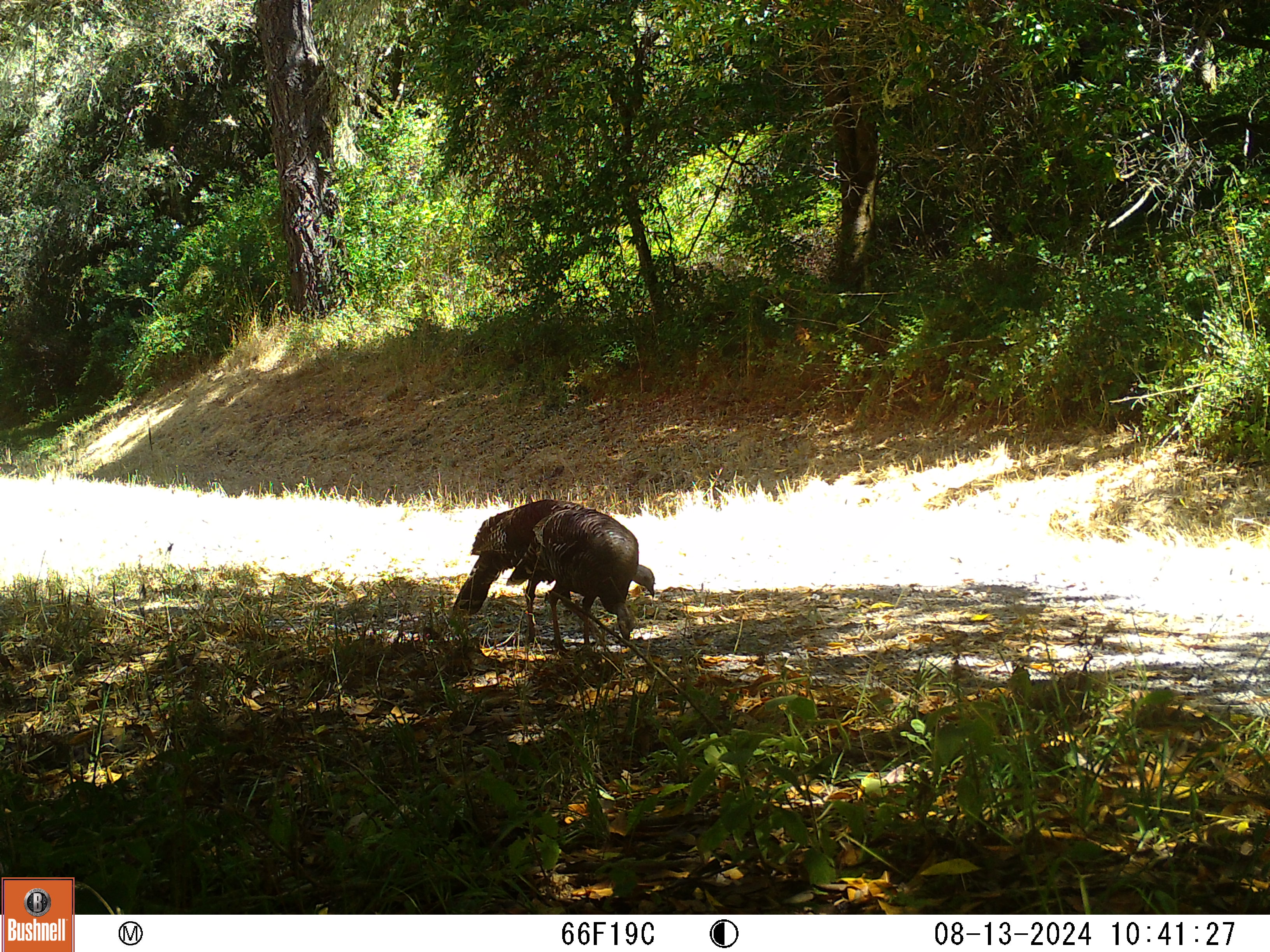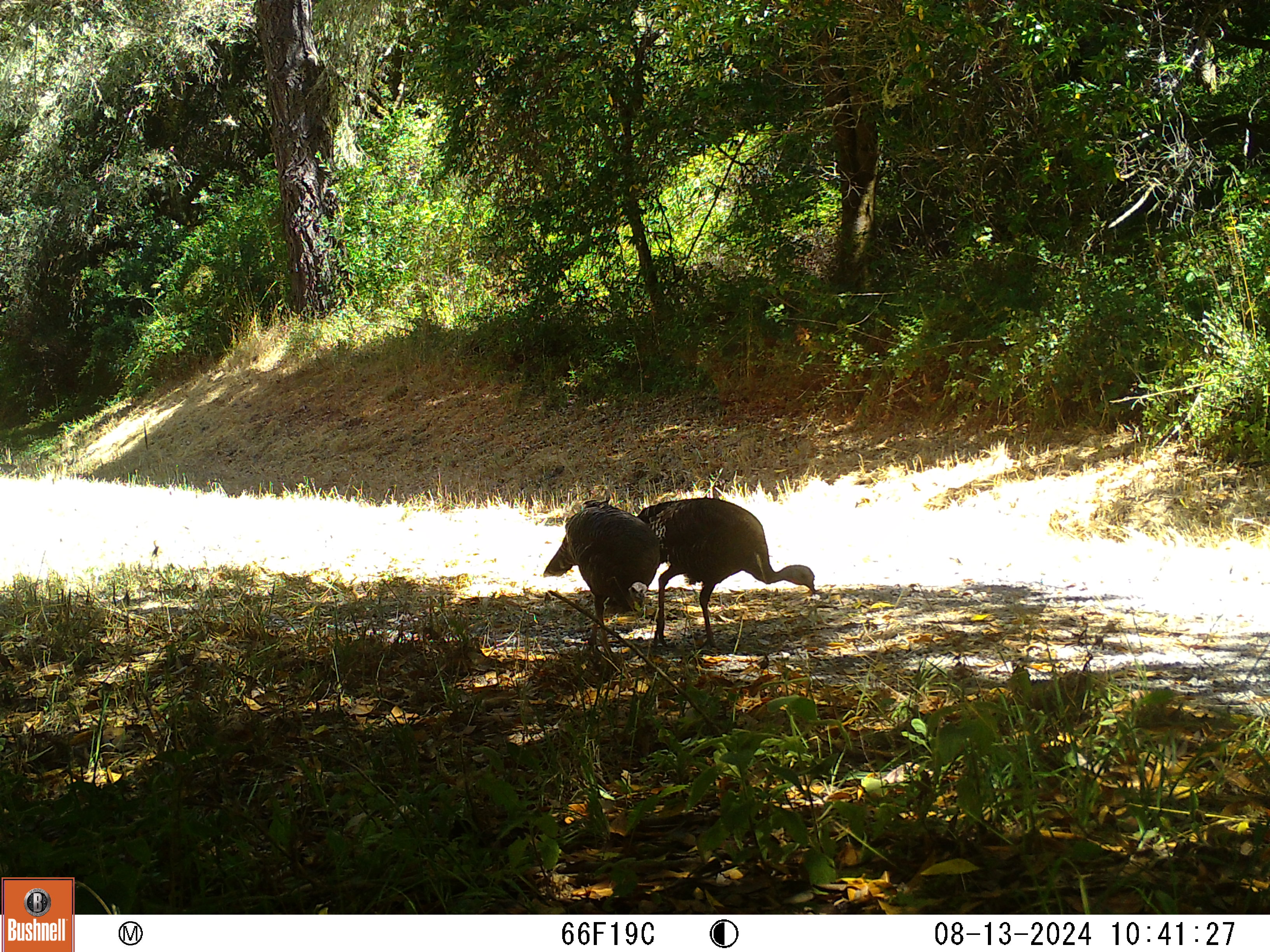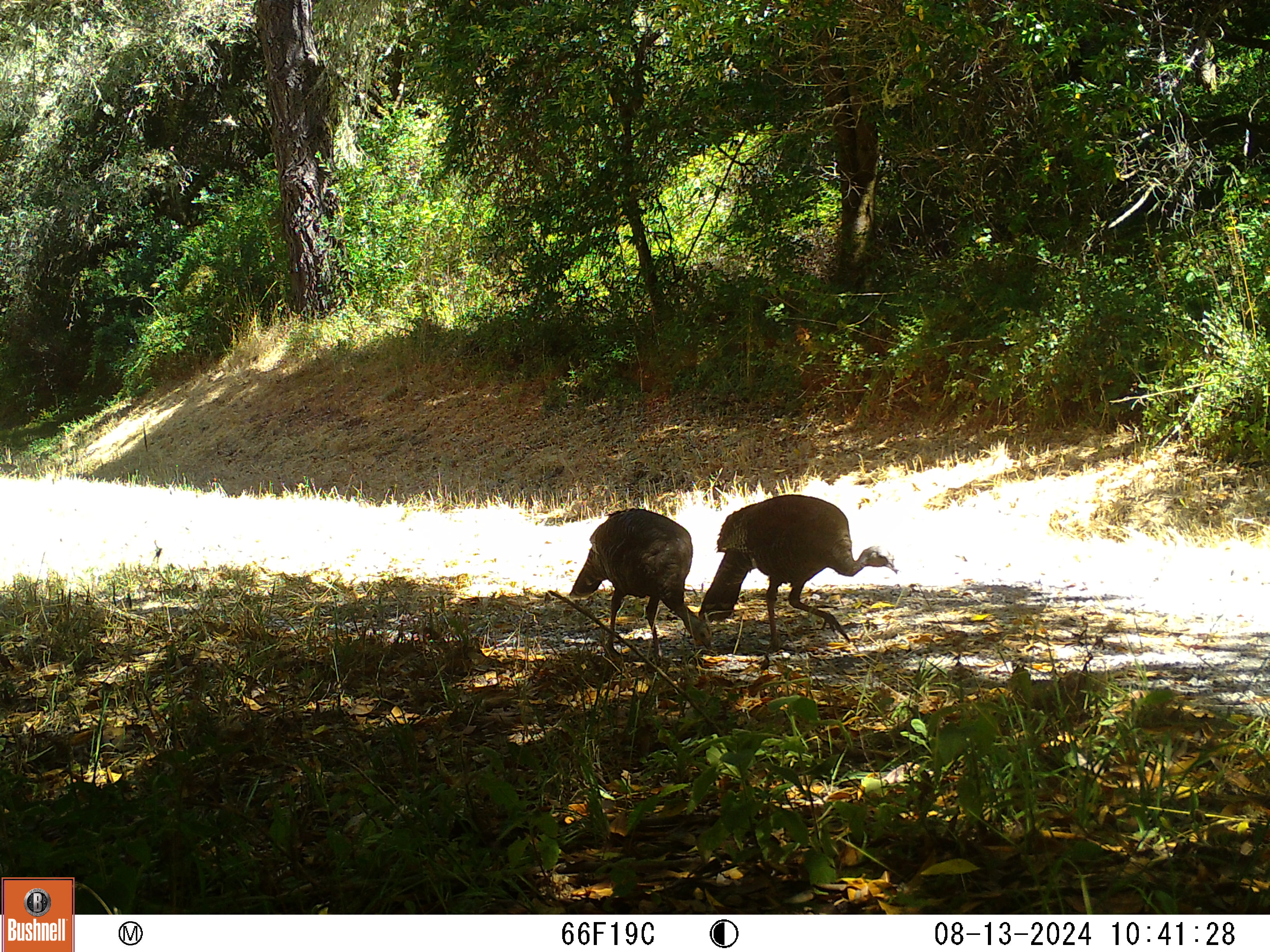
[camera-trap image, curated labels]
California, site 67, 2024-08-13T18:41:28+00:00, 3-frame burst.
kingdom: Animalia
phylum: Chordata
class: Aves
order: Galliformes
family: Phasianidae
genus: Meleagris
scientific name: Meleagris gallopavo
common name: turkey